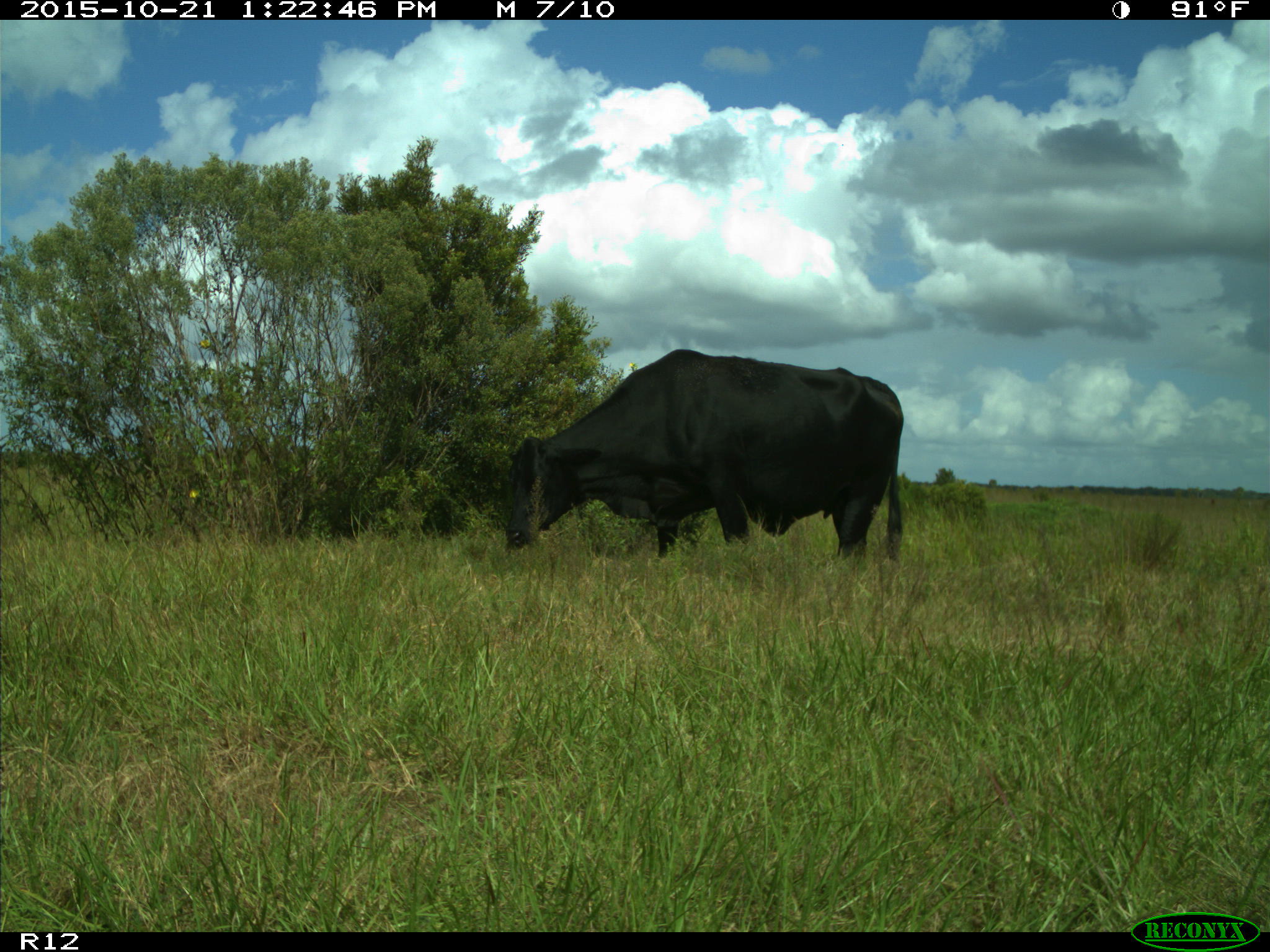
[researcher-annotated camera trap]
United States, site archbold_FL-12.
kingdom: Animalia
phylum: Chordata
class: Mammalia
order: Artiodactyla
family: Bovidae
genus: Bos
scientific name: Bos taurus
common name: domestic cow